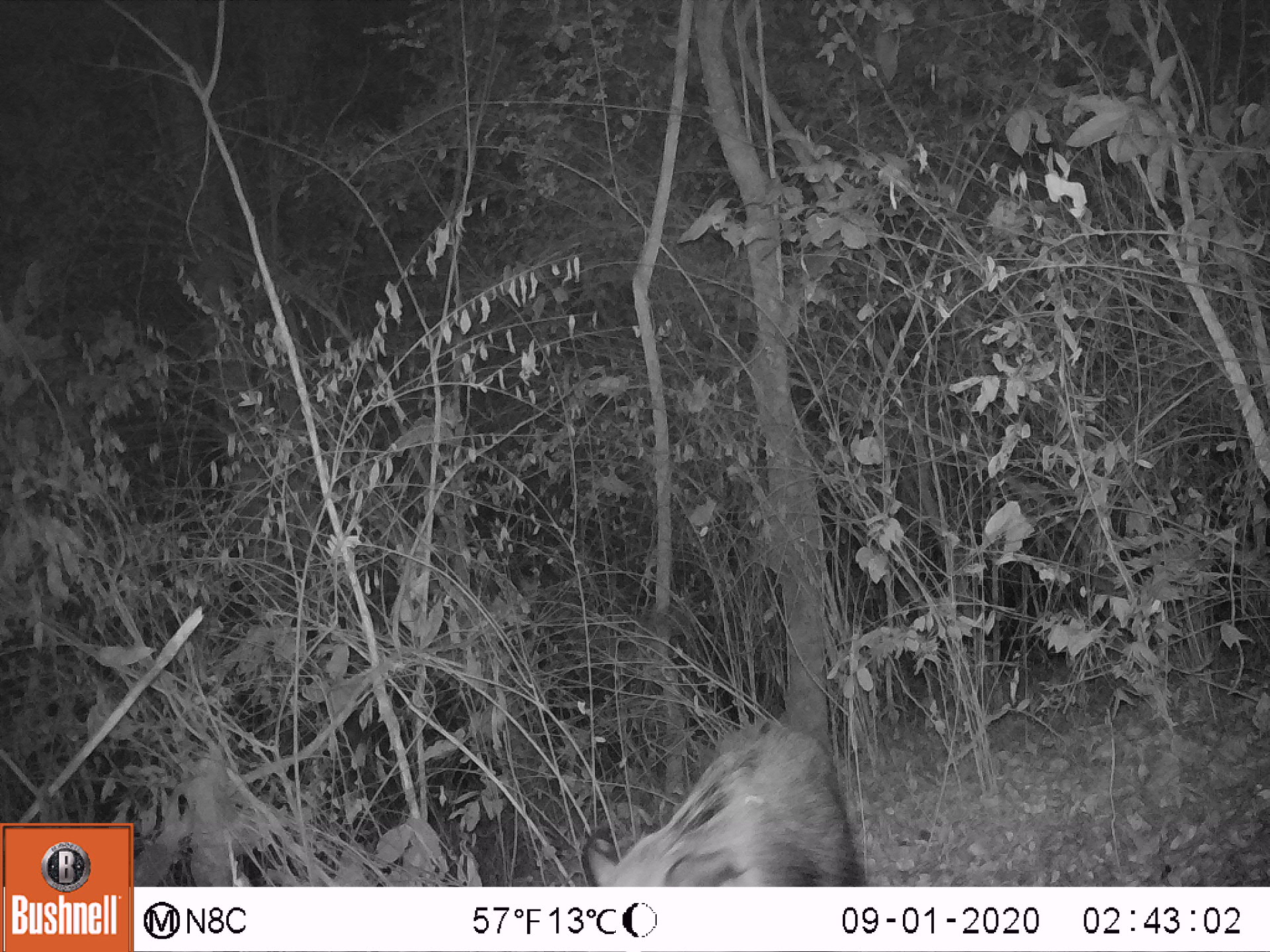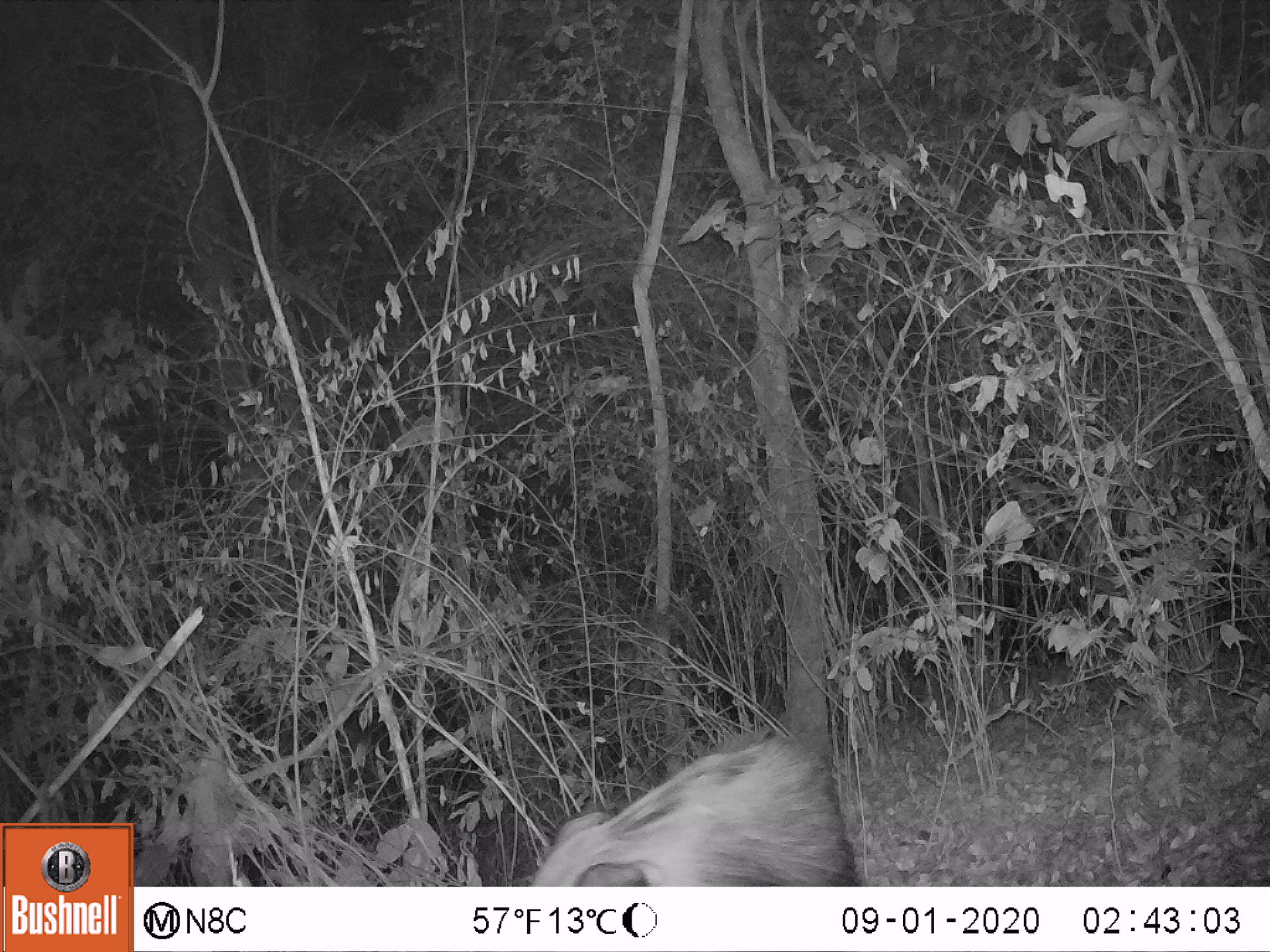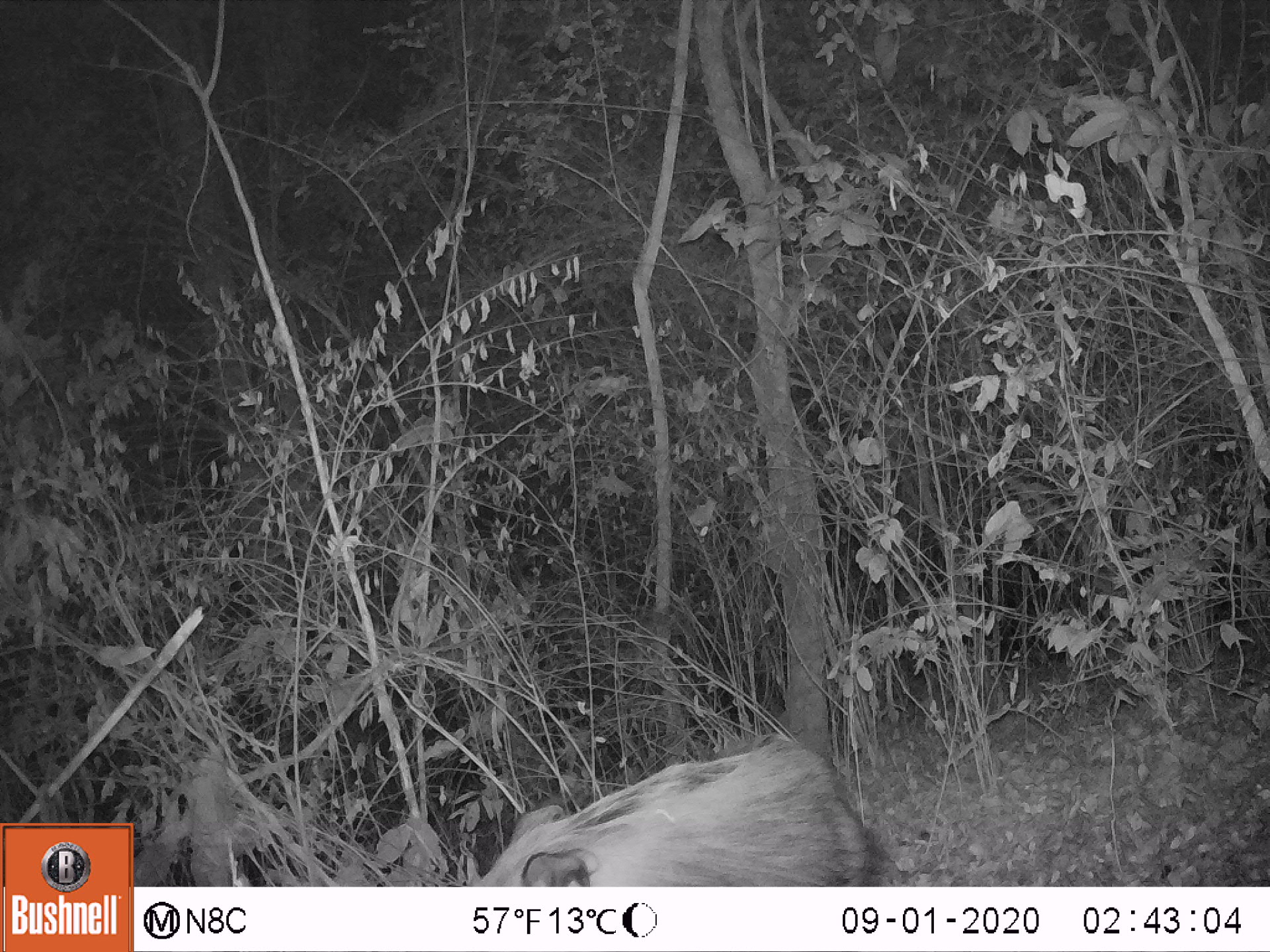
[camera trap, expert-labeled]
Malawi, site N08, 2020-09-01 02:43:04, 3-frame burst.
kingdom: Animalia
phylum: Chordata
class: Mammalia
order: Artiodactyla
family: Suidae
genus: Potamochoerus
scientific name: Potamochoerus larvatus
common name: bushpig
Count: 1.